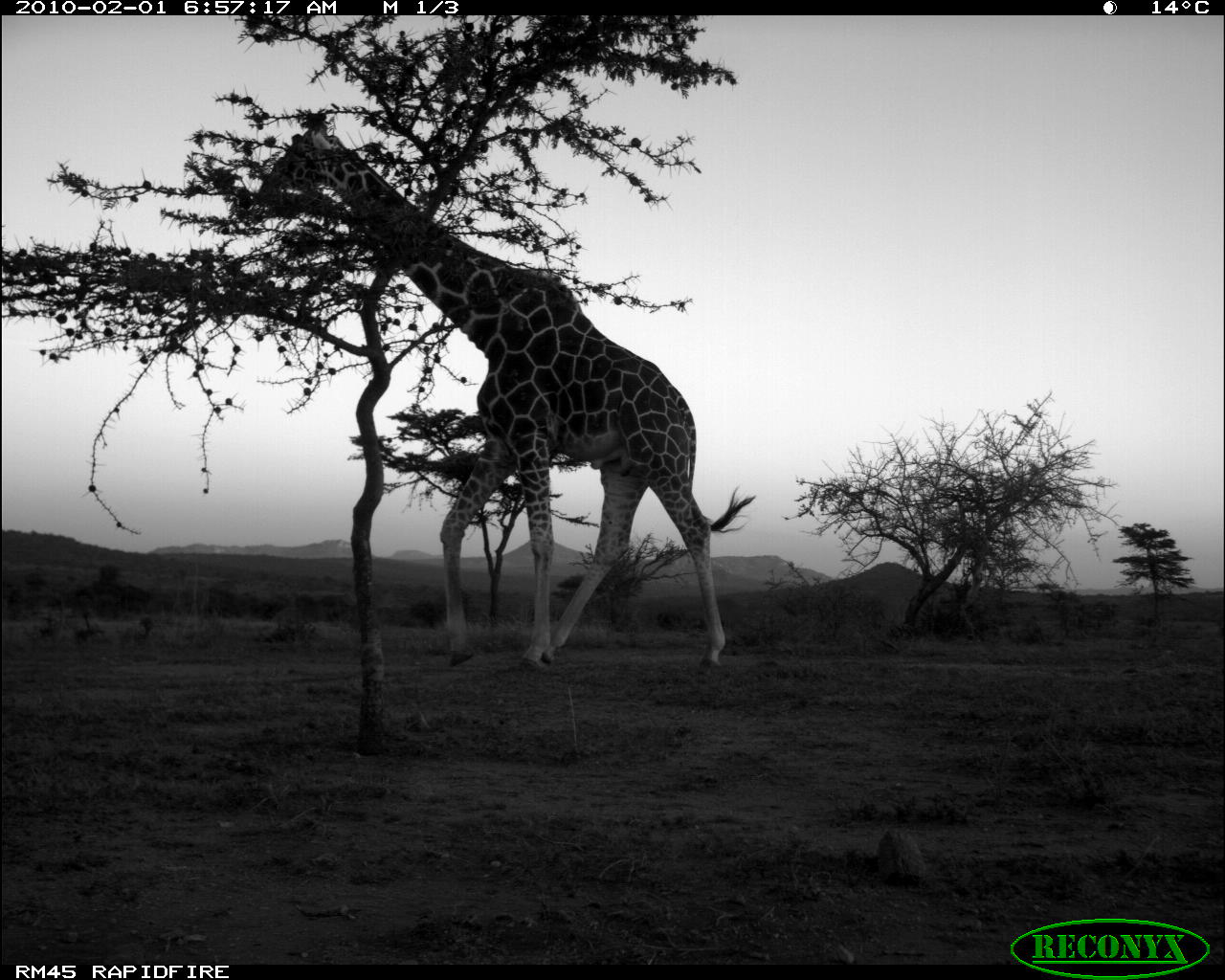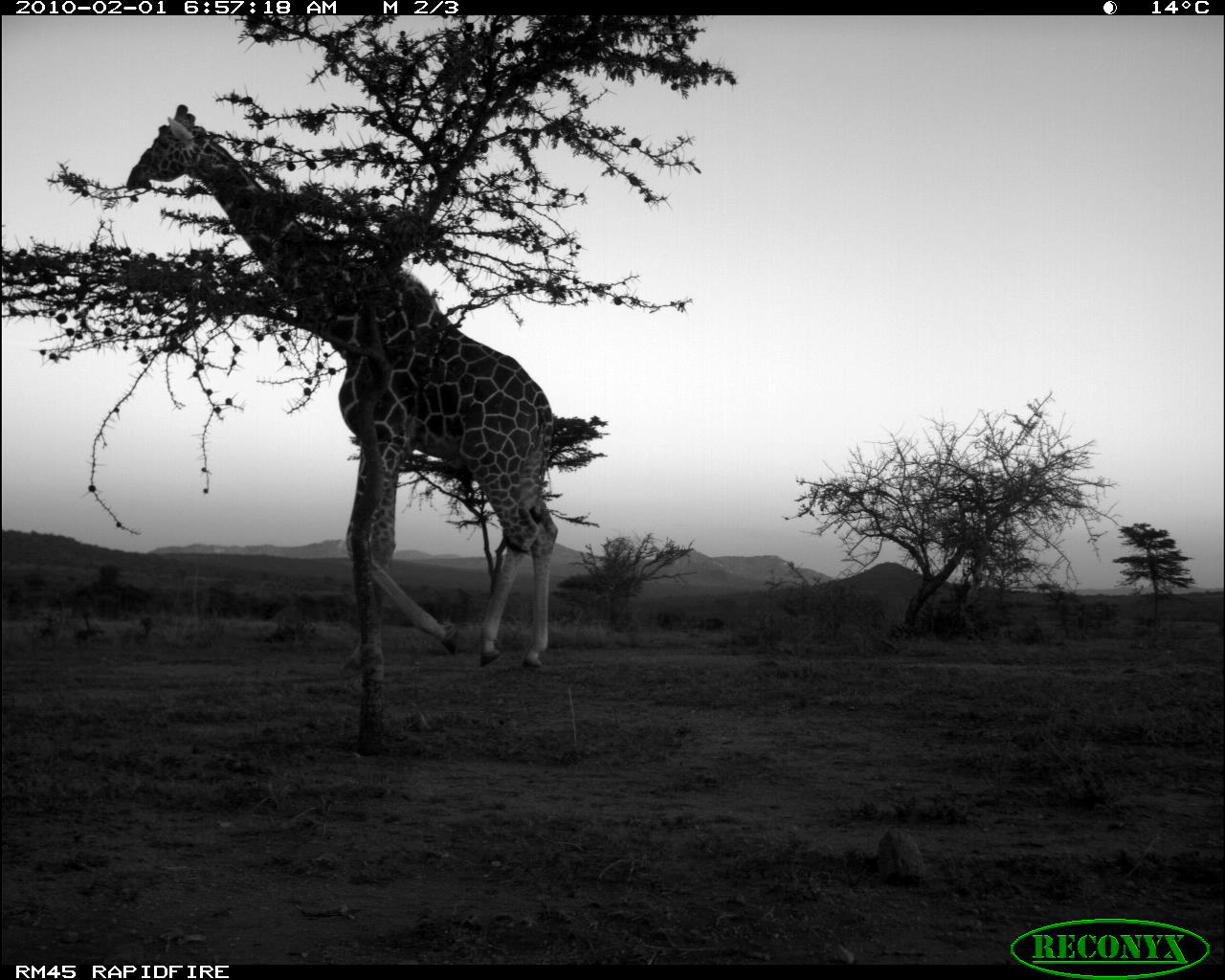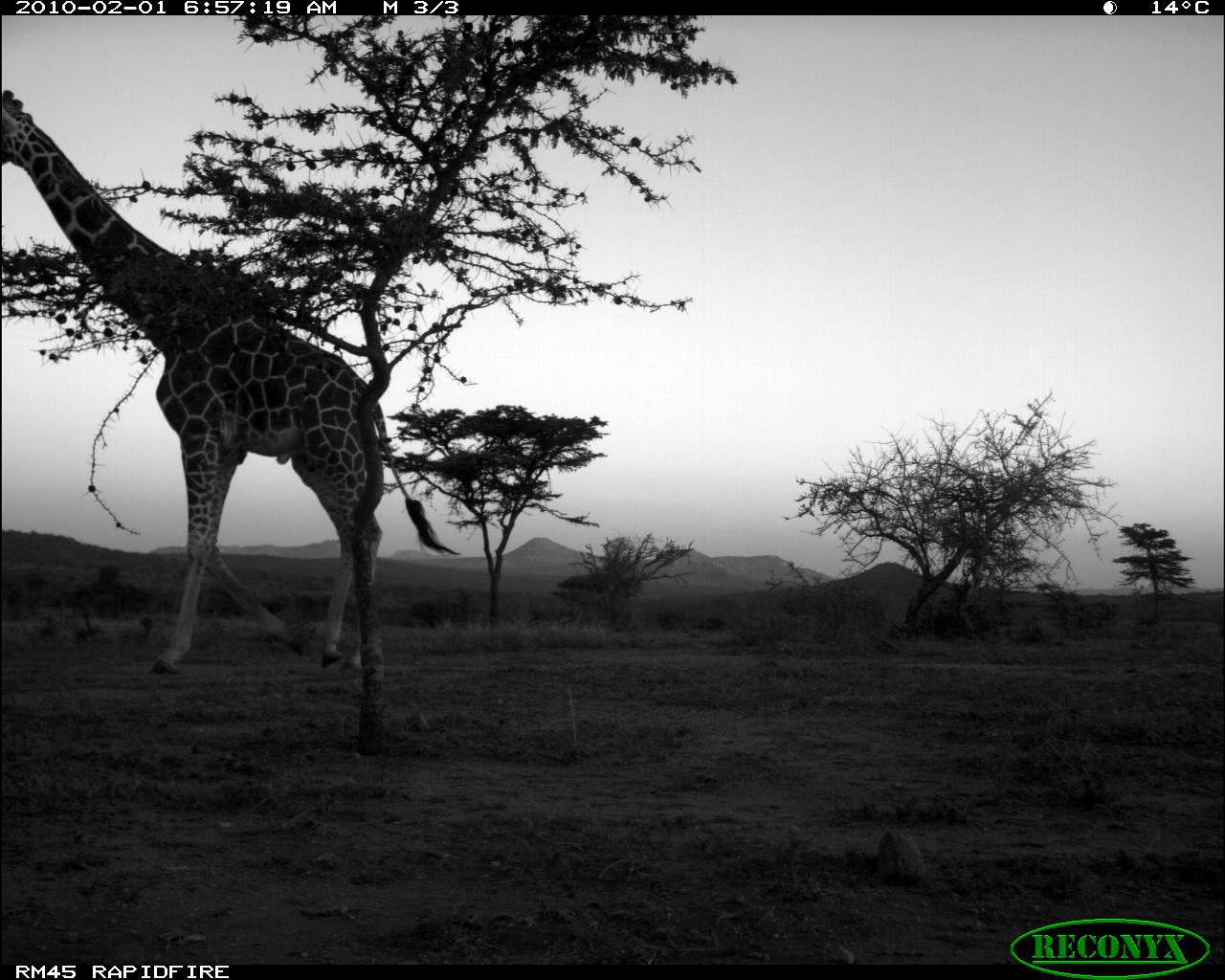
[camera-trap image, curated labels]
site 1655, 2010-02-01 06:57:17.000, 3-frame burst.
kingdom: Animalia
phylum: Chordata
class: Mammalia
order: Artiodactyla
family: Giraffidae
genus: Giraffa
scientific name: Giraffa camelopardalis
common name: giraffe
Giraffa camelopardalis (giraffe), count 1.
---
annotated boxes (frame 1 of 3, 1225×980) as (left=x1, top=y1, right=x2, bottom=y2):
giraffa camelopardalis: (left=252, top=113, right=758, bottom=674)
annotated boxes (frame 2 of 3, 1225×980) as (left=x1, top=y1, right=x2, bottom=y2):
giraffa camelopardalis: (left=122, top=99, right=560, bottom=669)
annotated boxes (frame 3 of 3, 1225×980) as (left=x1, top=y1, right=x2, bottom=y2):
giraffa camelopardalis: (left=0, top=86, right=461, bottom=676)